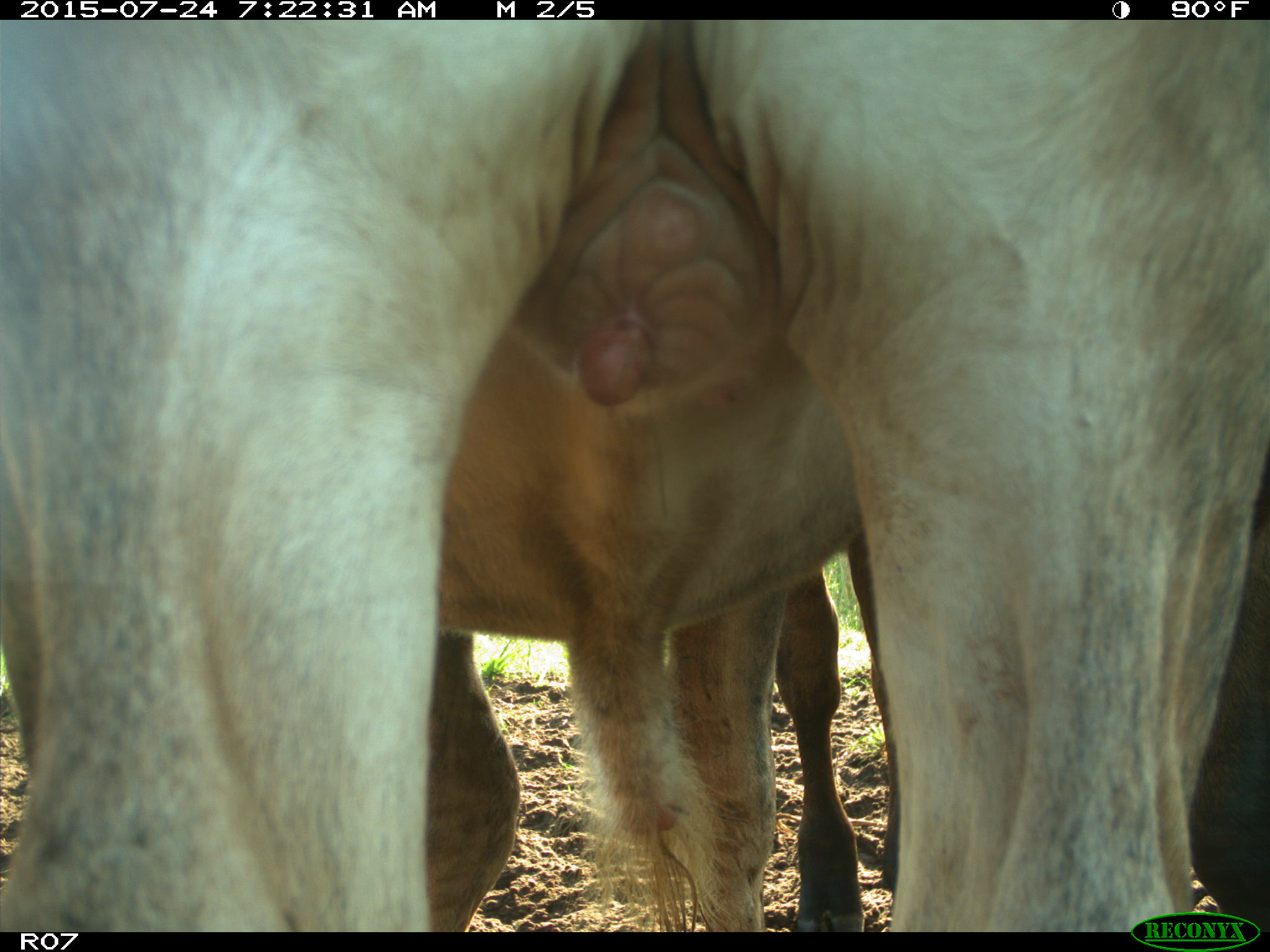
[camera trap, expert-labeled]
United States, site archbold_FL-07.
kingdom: Animalia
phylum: Chordata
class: Mammalia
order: Artiodactyla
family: Bovidae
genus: Bos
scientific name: Bos taurus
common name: domestic cow